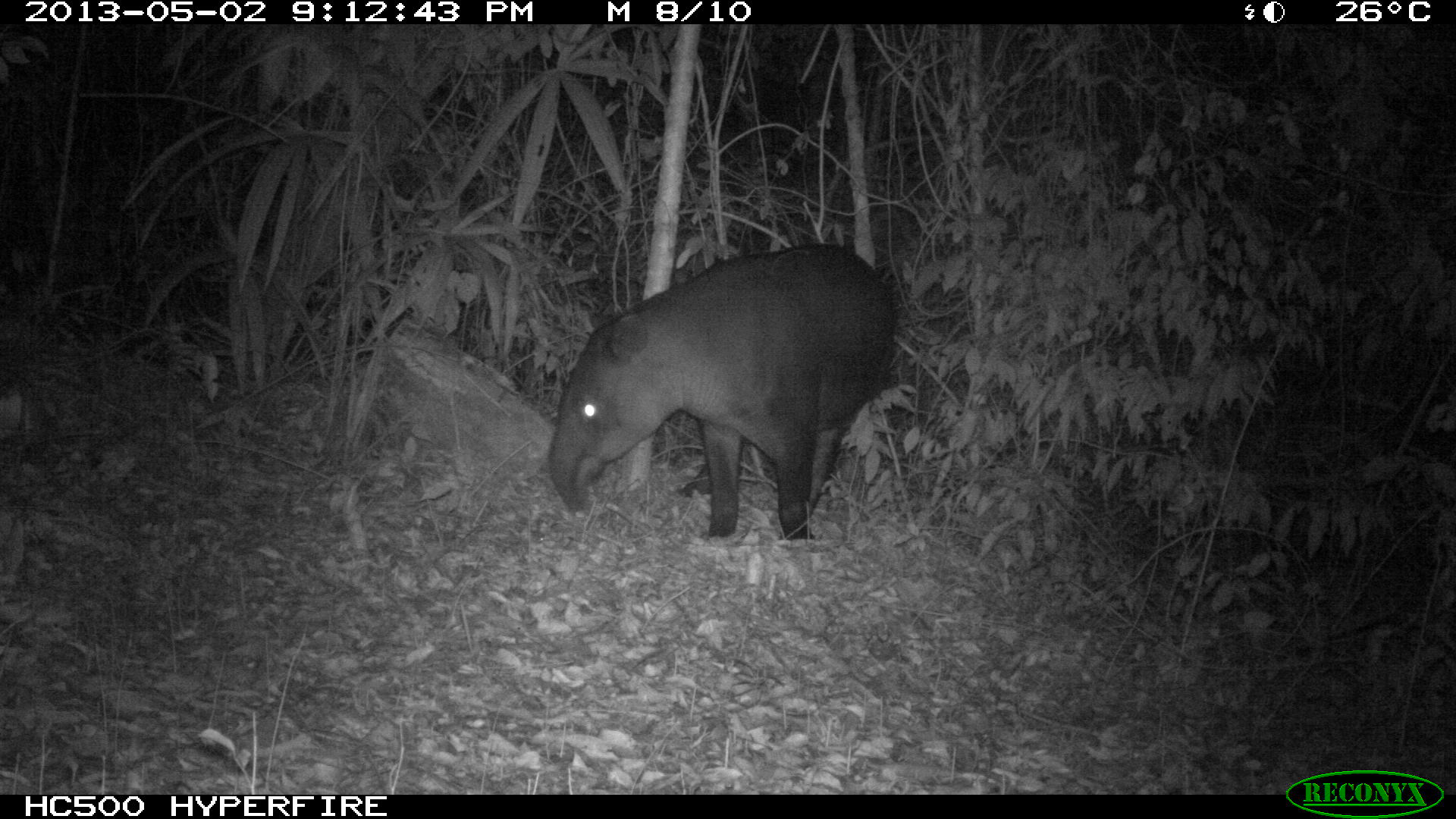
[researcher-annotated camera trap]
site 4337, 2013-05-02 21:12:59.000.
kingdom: Animalia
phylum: Chordata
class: Mammalia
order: Perissodactyla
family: Tapiridae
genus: Tapirus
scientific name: Tapirus bairdii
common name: baird's tapir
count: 1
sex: male